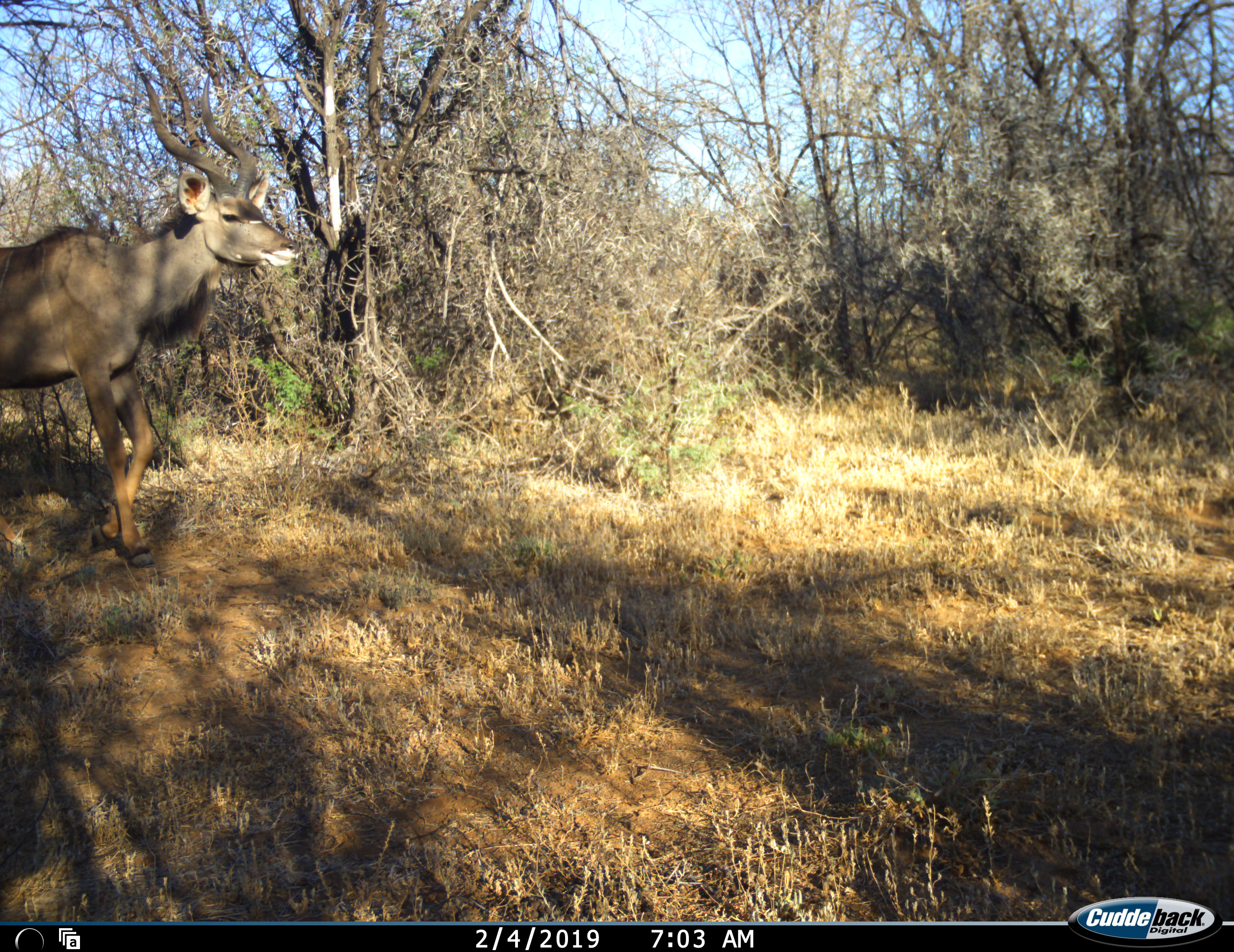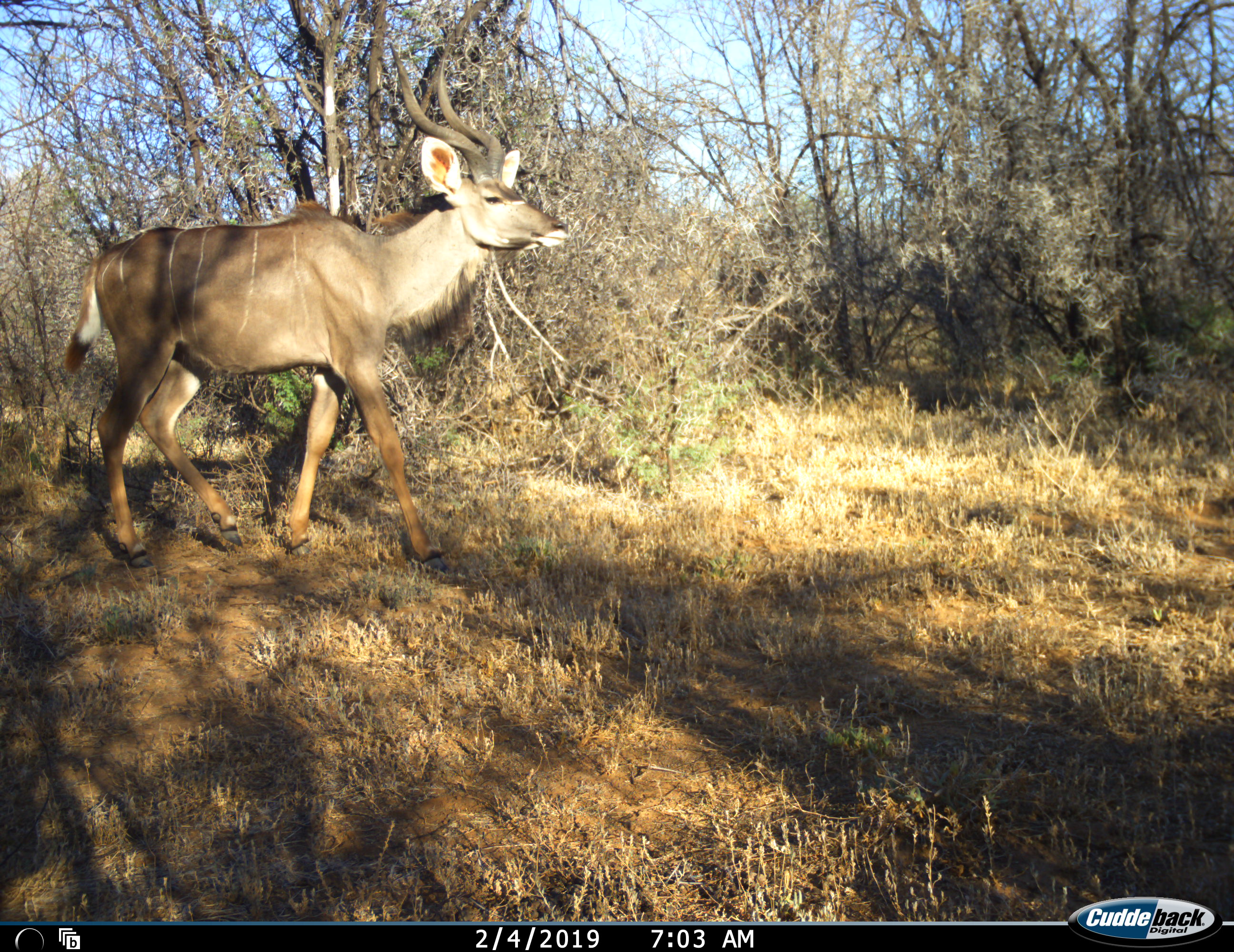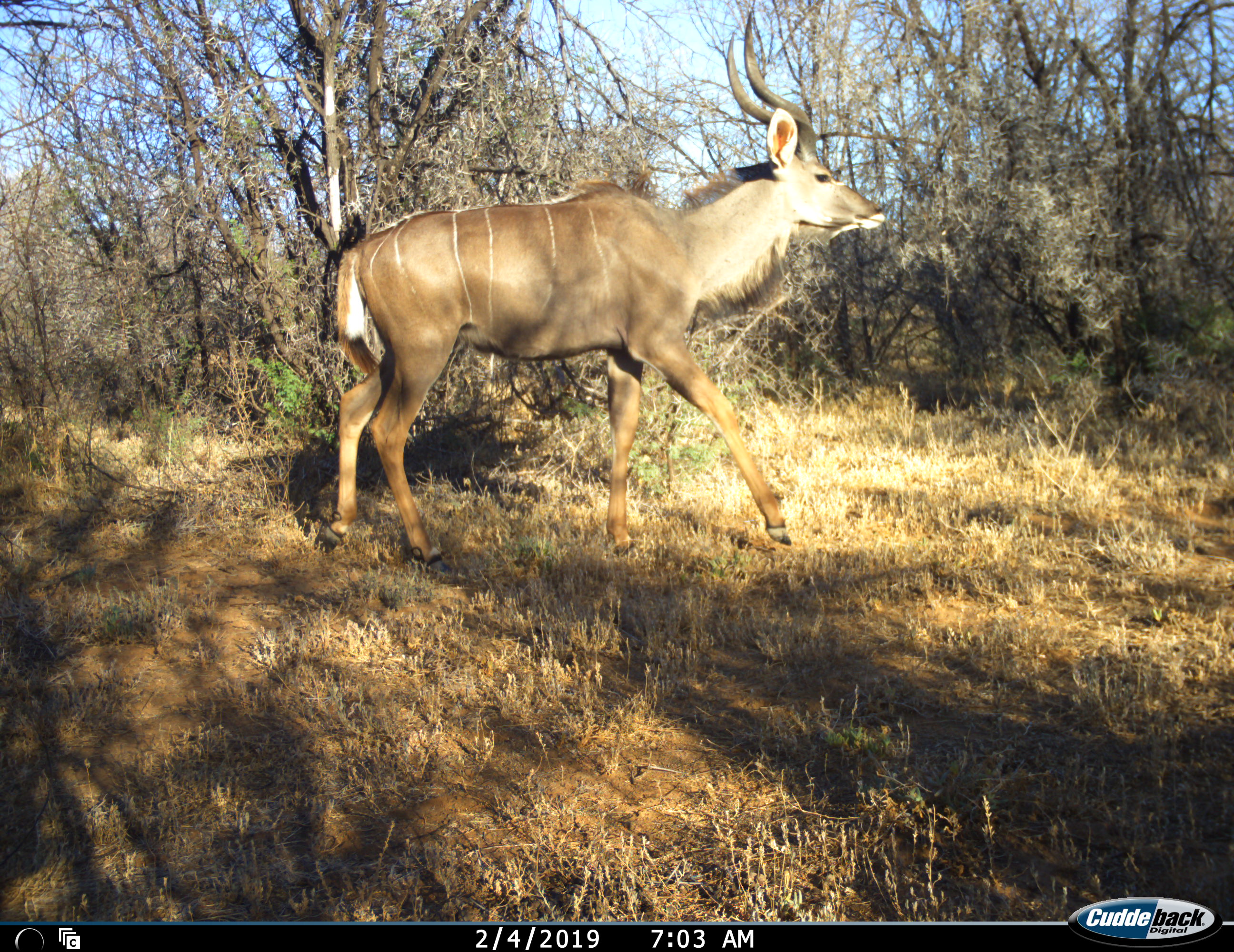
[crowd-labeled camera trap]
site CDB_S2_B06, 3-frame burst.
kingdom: Animalia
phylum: Chordata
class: Mammalia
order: Artiodactyla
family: Bovidae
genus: Tragelaphus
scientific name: Tragelaphus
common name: kudu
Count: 1.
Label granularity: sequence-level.